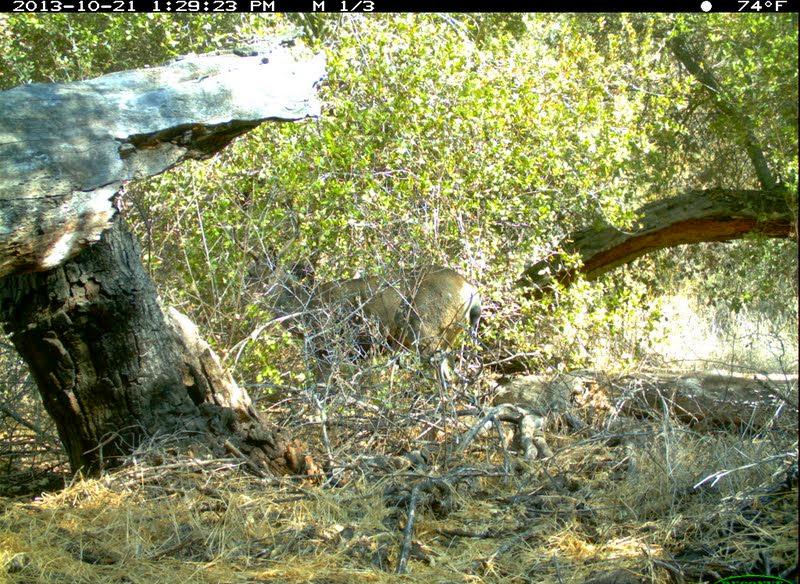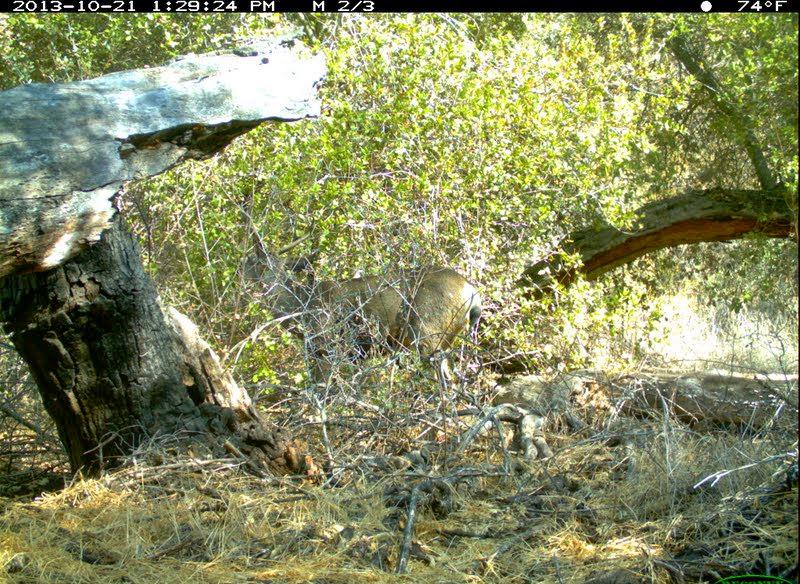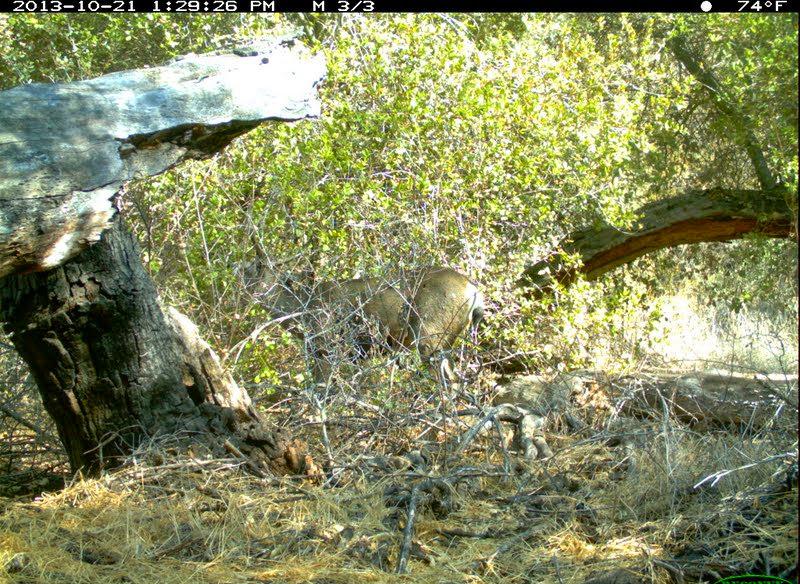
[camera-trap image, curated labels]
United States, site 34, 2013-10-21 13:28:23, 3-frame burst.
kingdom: Animalia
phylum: Chordata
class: Mammalia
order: Artiodactyla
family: Cervidae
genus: Odocoileus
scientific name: Odocoileus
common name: deer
Deer (Odocoileus).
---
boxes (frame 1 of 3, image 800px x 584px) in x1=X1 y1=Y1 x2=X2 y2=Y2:
deer: x1=233 y1=211 x2=481 y2=431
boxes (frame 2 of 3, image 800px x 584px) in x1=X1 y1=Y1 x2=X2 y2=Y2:
deer: x1=247 y1=216 x2=482 y2=418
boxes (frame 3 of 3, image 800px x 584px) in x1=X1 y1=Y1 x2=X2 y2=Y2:
deer: x1=238 y1=228 x2=485 y2=414